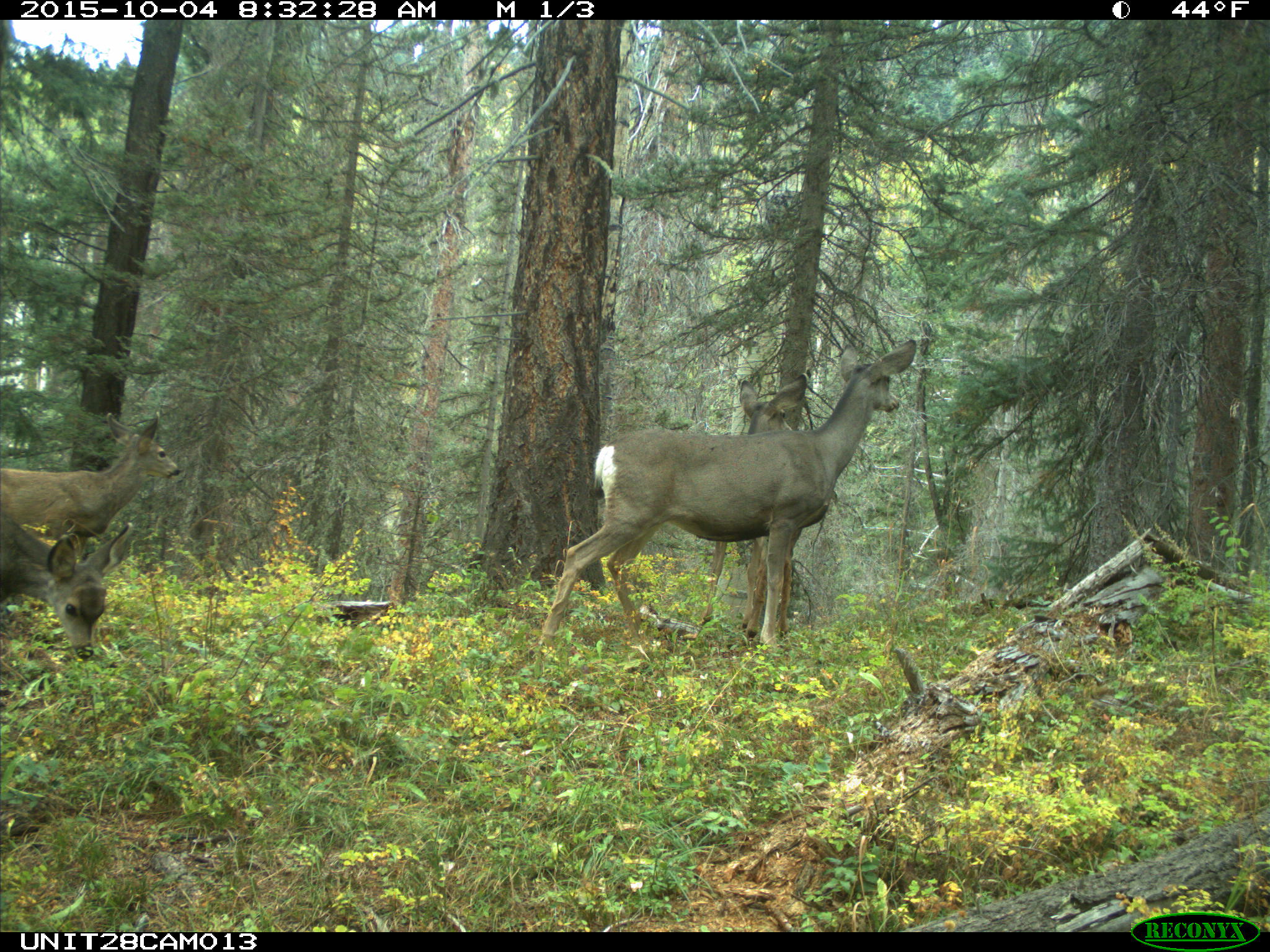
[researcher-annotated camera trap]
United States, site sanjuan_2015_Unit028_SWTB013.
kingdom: Animalia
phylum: Chordata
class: Mammalia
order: Artiodactyla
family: Cervidae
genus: Odocoileus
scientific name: Odocoileus hemionus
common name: mule deer